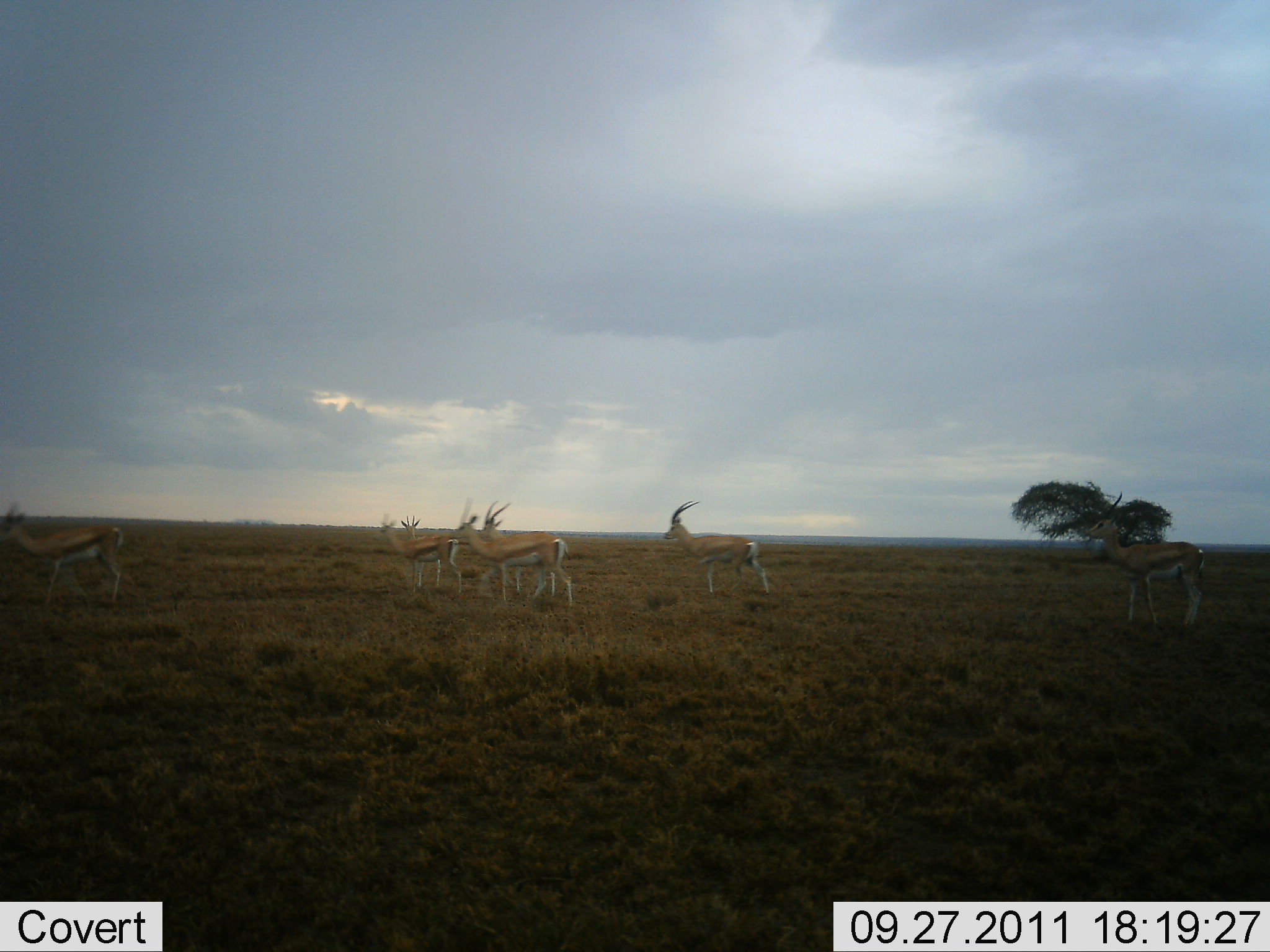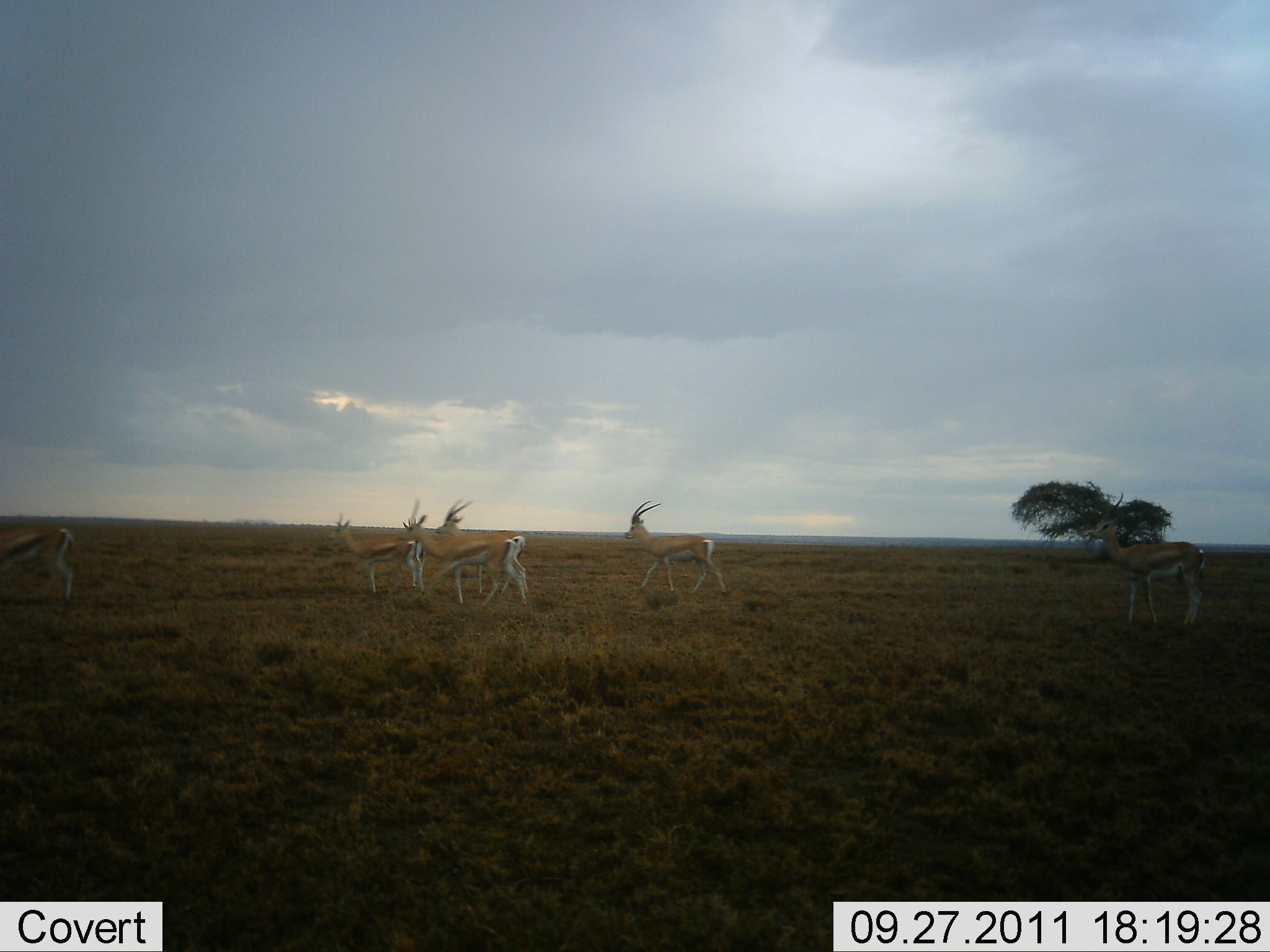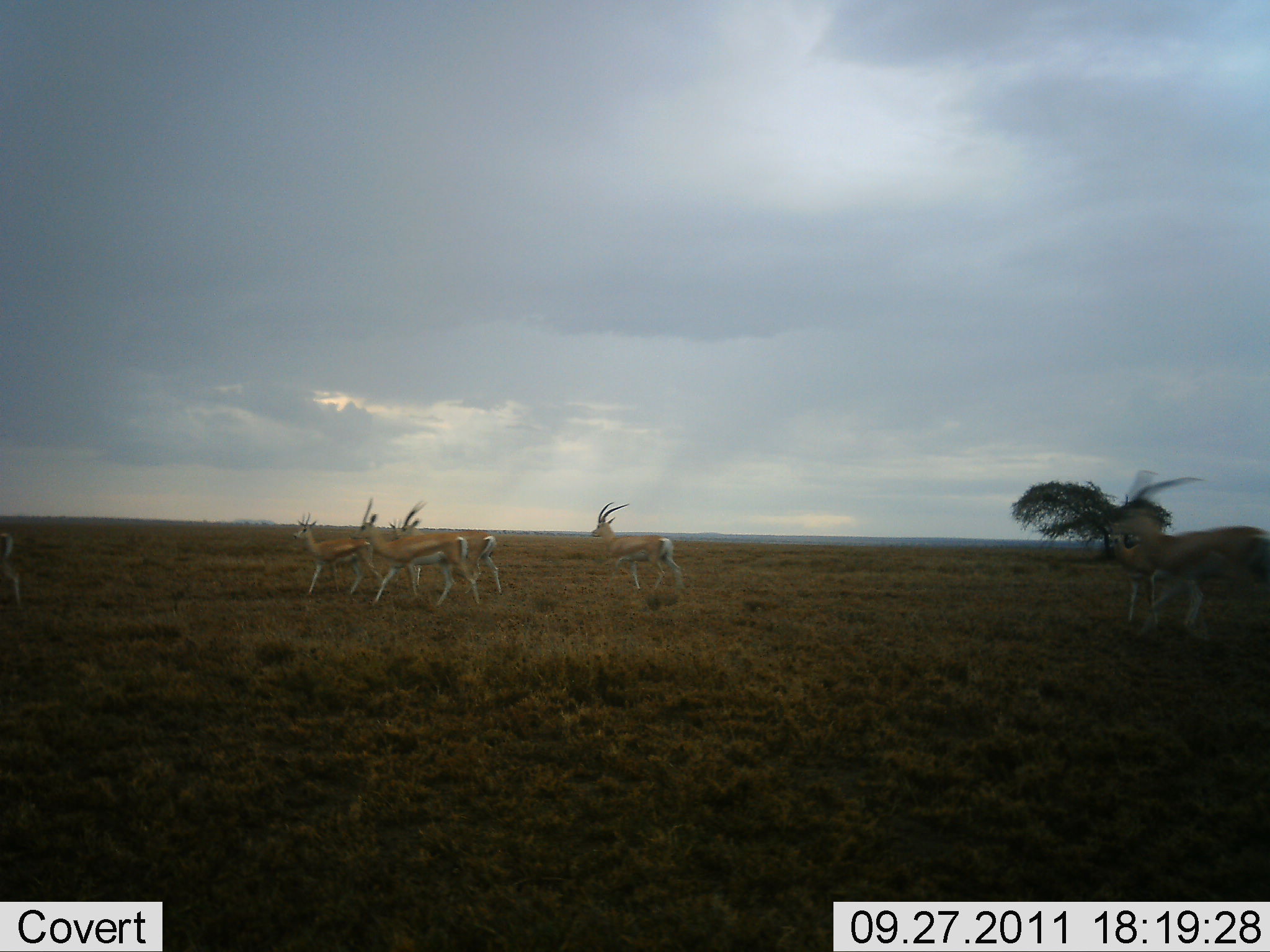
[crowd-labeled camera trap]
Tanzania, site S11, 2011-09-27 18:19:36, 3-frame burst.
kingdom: Animalia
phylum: Chordata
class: Mammalia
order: Artiodactyla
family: Bovidae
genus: Eudorcas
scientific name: Eudorcas thomsonii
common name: thomson's gazelle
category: gazellethomsons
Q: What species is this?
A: Gazellethomsons (thomson's gazelle) (Eudorcas thomsonii).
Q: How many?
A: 7.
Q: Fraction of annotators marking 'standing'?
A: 8%.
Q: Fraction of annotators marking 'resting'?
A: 0%.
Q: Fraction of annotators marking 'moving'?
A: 100%.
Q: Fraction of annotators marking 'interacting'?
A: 0%.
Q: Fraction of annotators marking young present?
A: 0%.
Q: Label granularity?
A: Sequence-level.